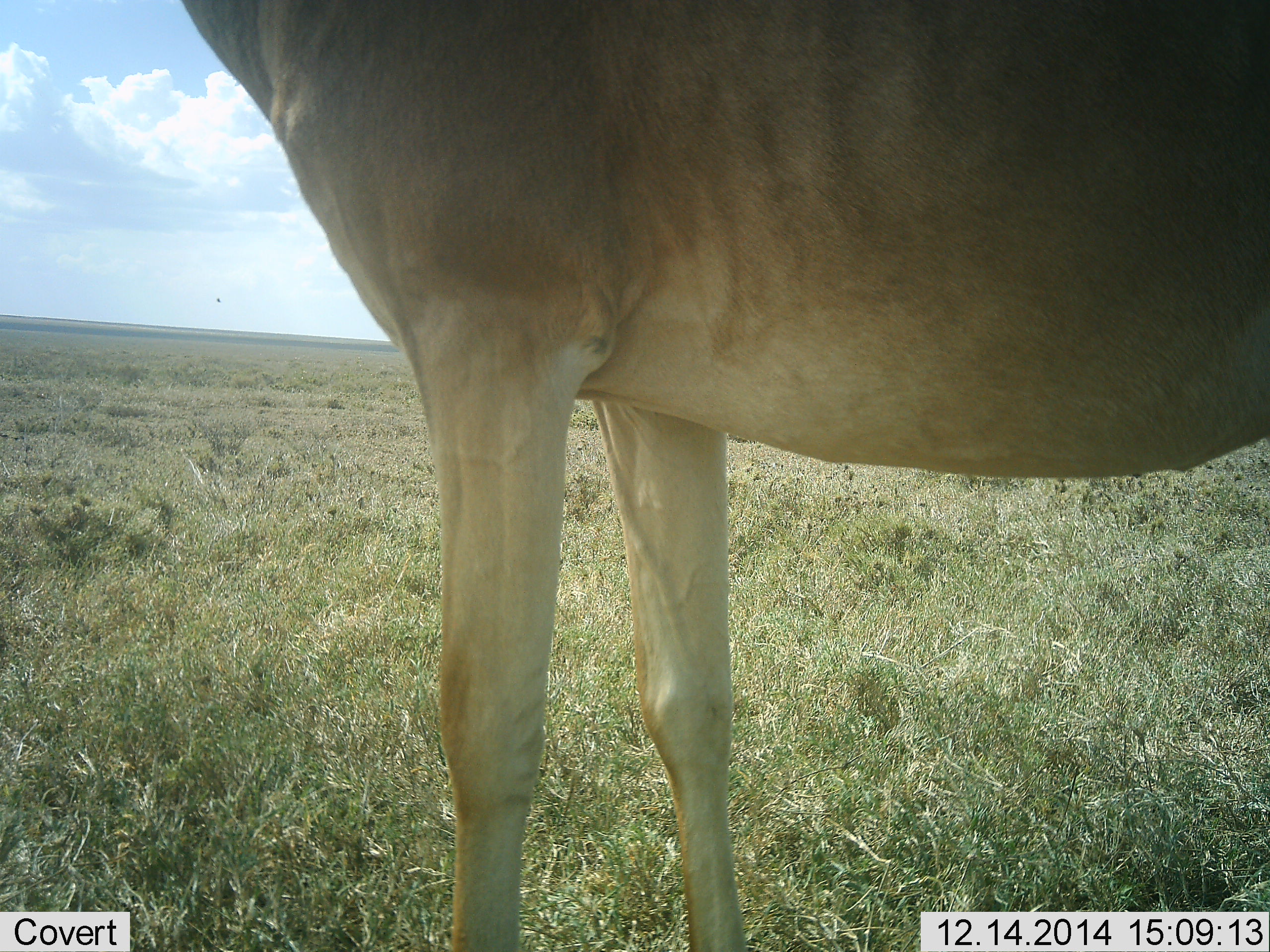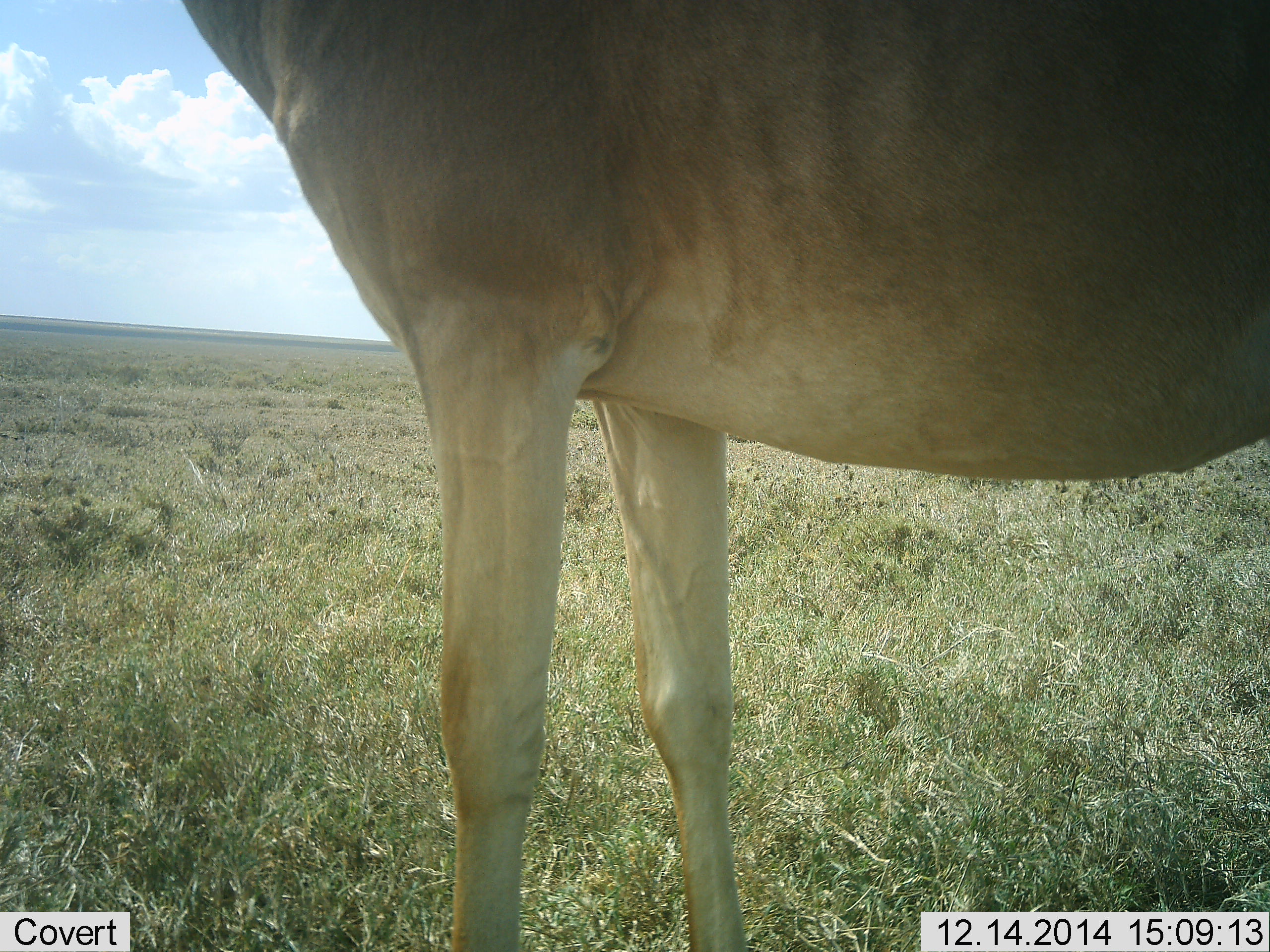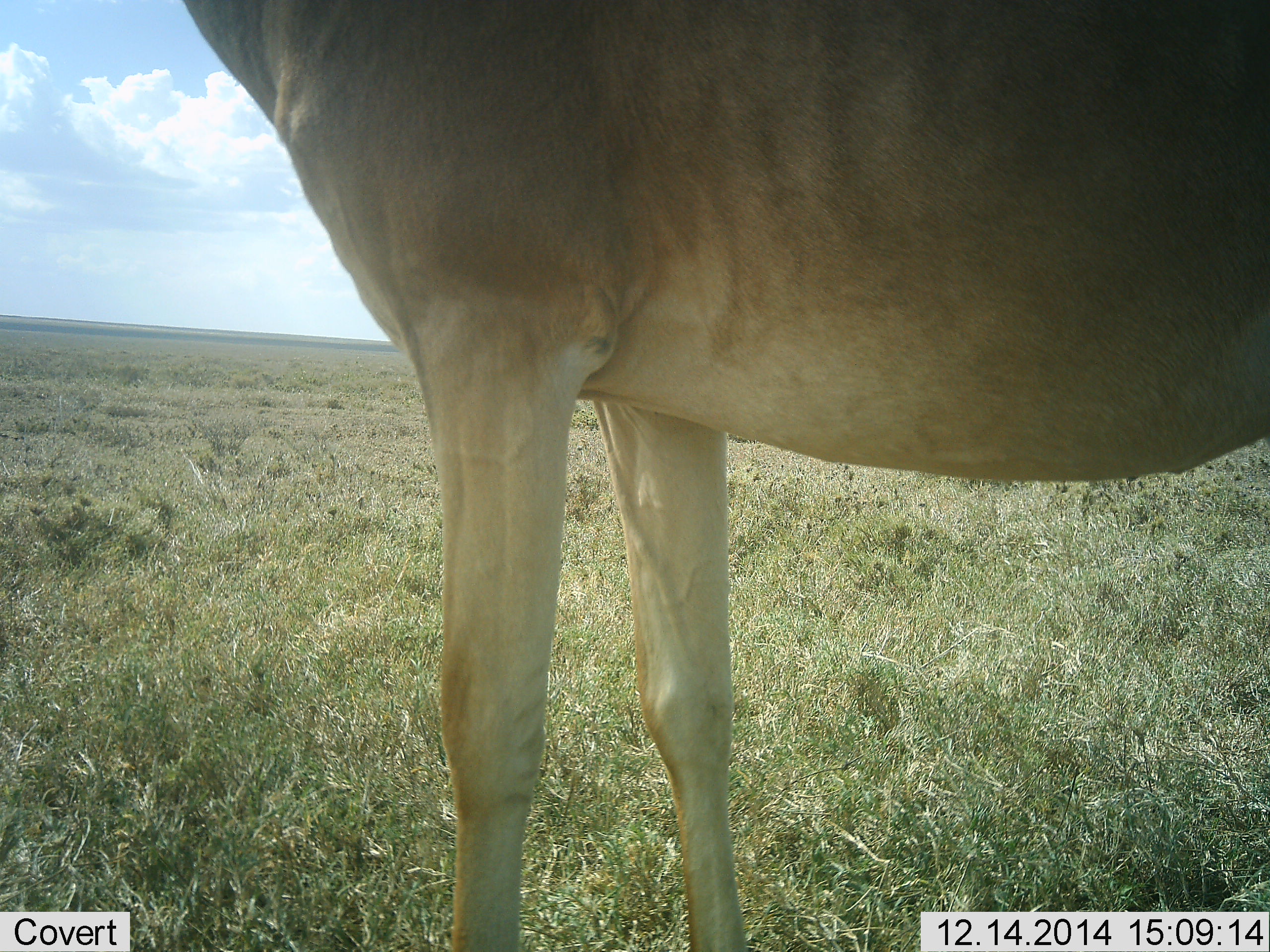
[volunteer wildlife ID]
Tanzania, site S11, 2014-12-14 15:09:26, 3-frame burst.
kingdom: Animalia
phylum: Chordata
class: Mammalia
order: Artiodactyla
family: Bovidae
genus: Alcelaphus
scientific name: Alcelaphus buselaphus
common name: hartebeest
Hartebeest (Alcelaphus buselaphus), count 1. Behavior (volunteer vote fractions): standing 100%, resting 0%, moving 0%, interacting 0%. Young present (vote fraction): 0%. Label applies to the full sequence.